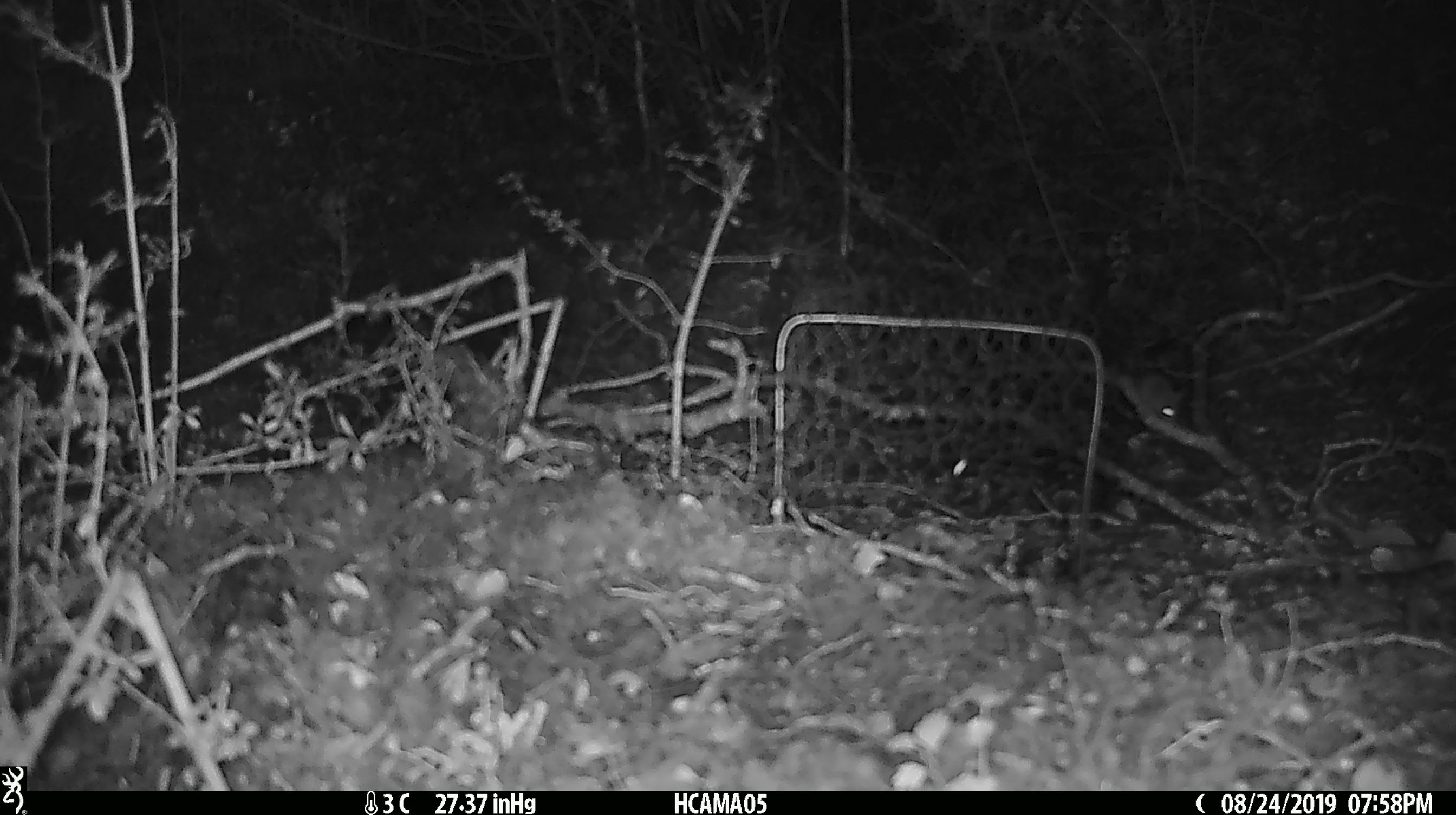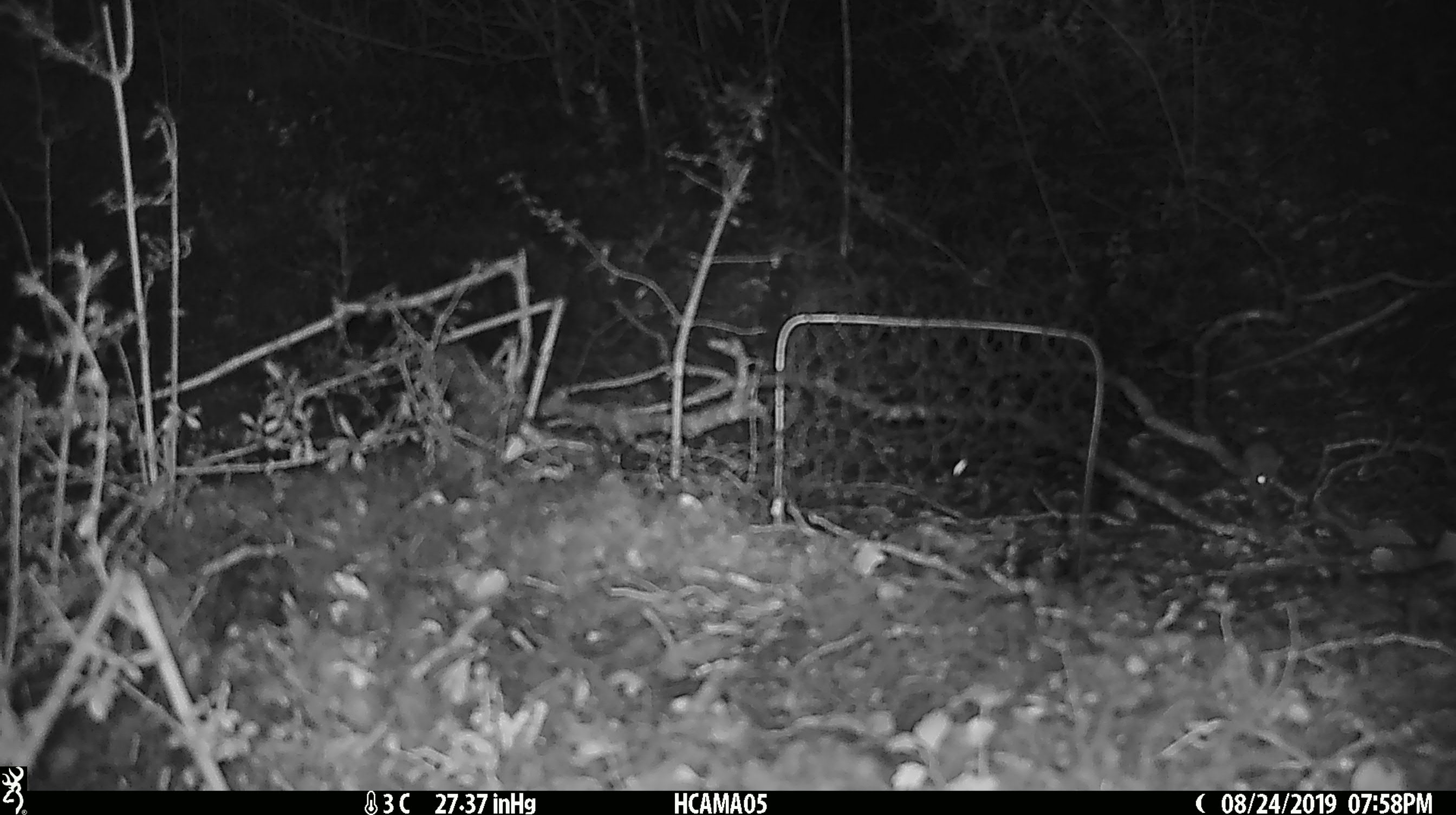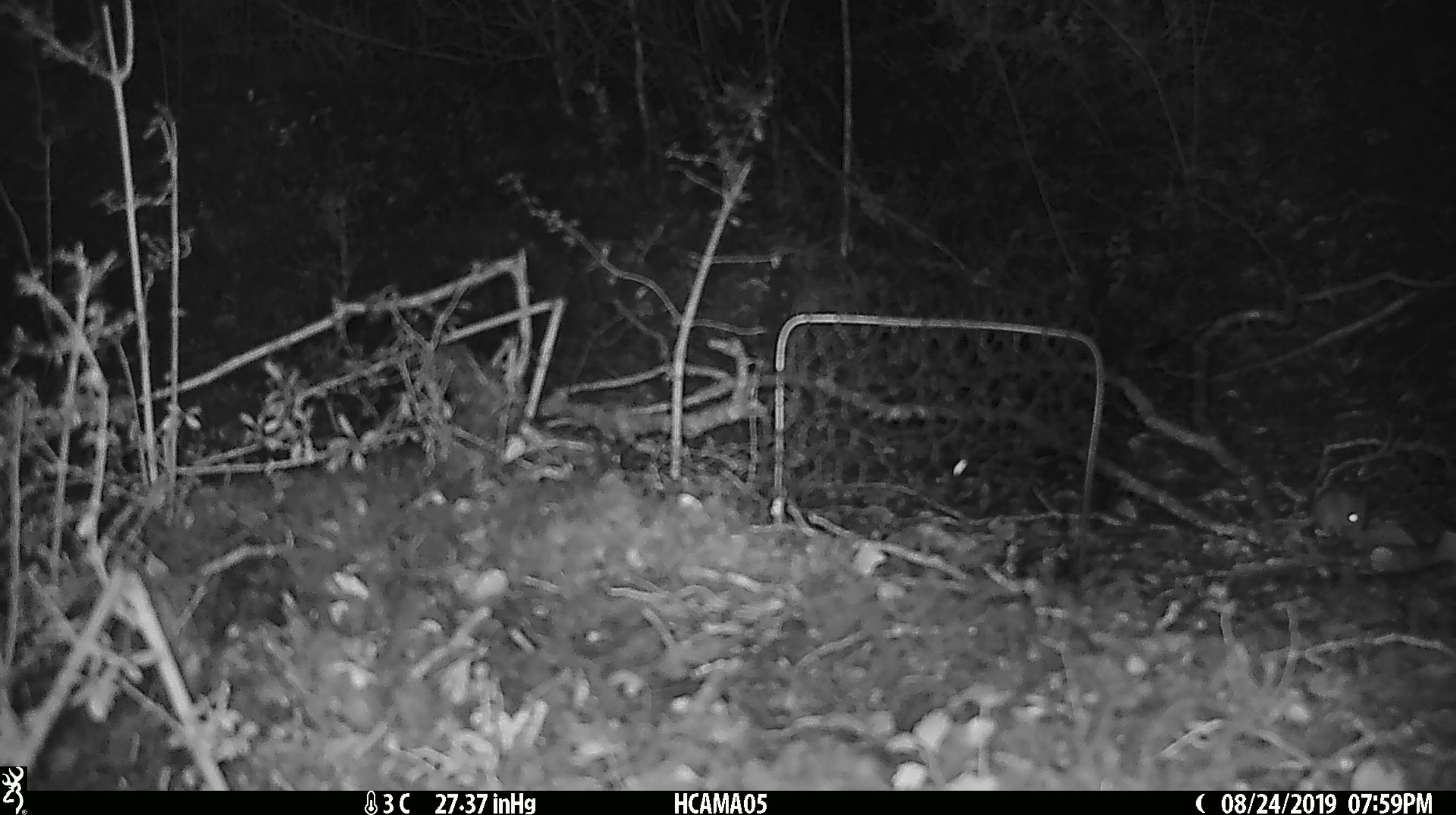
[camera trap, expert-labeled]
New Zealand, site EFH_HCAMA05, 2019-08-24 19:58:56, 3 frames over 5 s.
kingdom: Animalia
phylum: Chordata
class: Mammalia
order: Rodentia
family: Muridae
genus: Mus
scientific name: Mus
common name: mouse